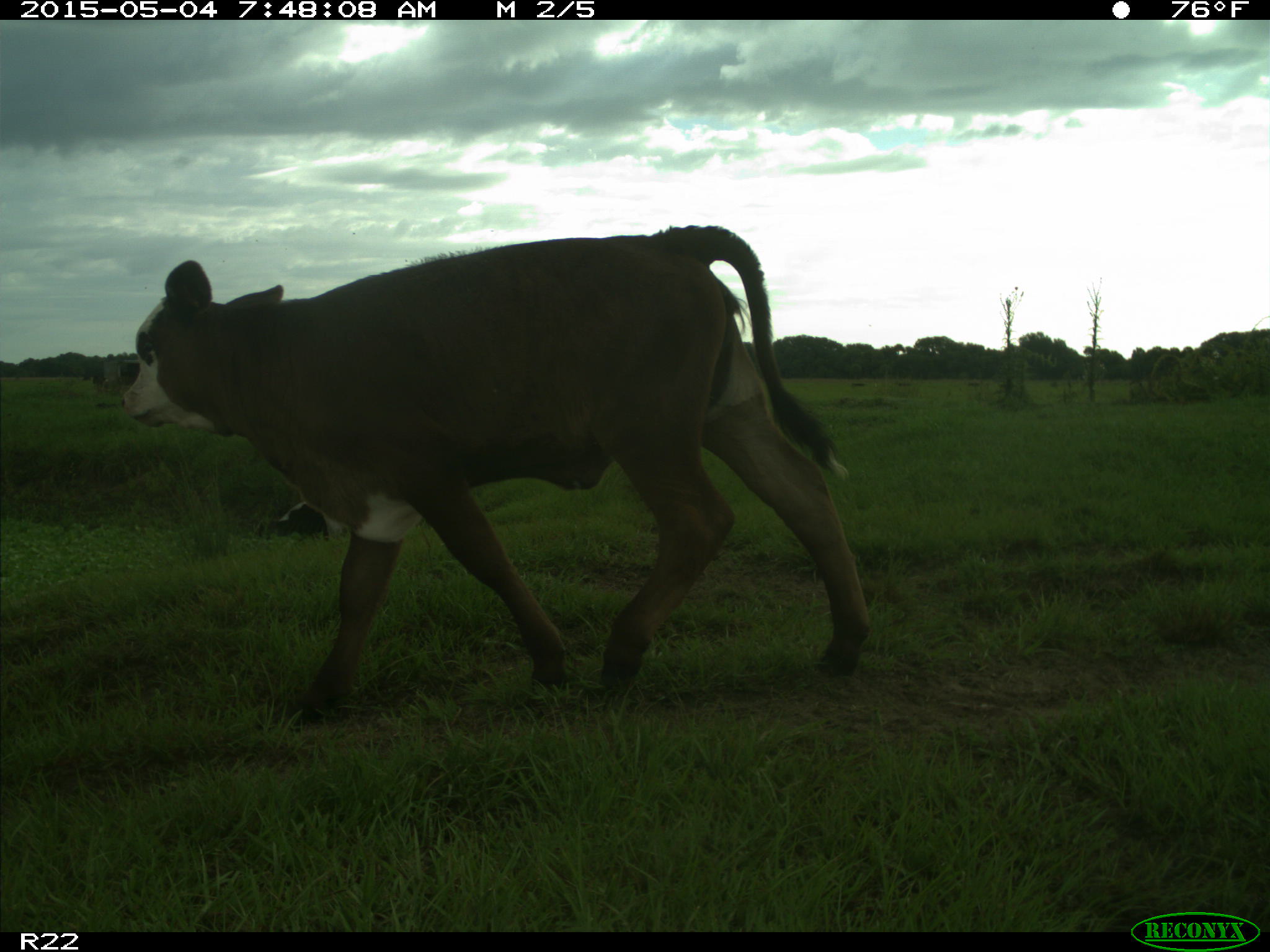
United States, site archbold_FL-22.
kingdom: Animalia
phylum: Chordata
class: Mammalia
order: Artiodactyla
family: Bovidae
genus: Bos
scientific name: Bos taurus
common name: domestic cow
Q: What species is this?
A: Bos taurus (domestic cow).